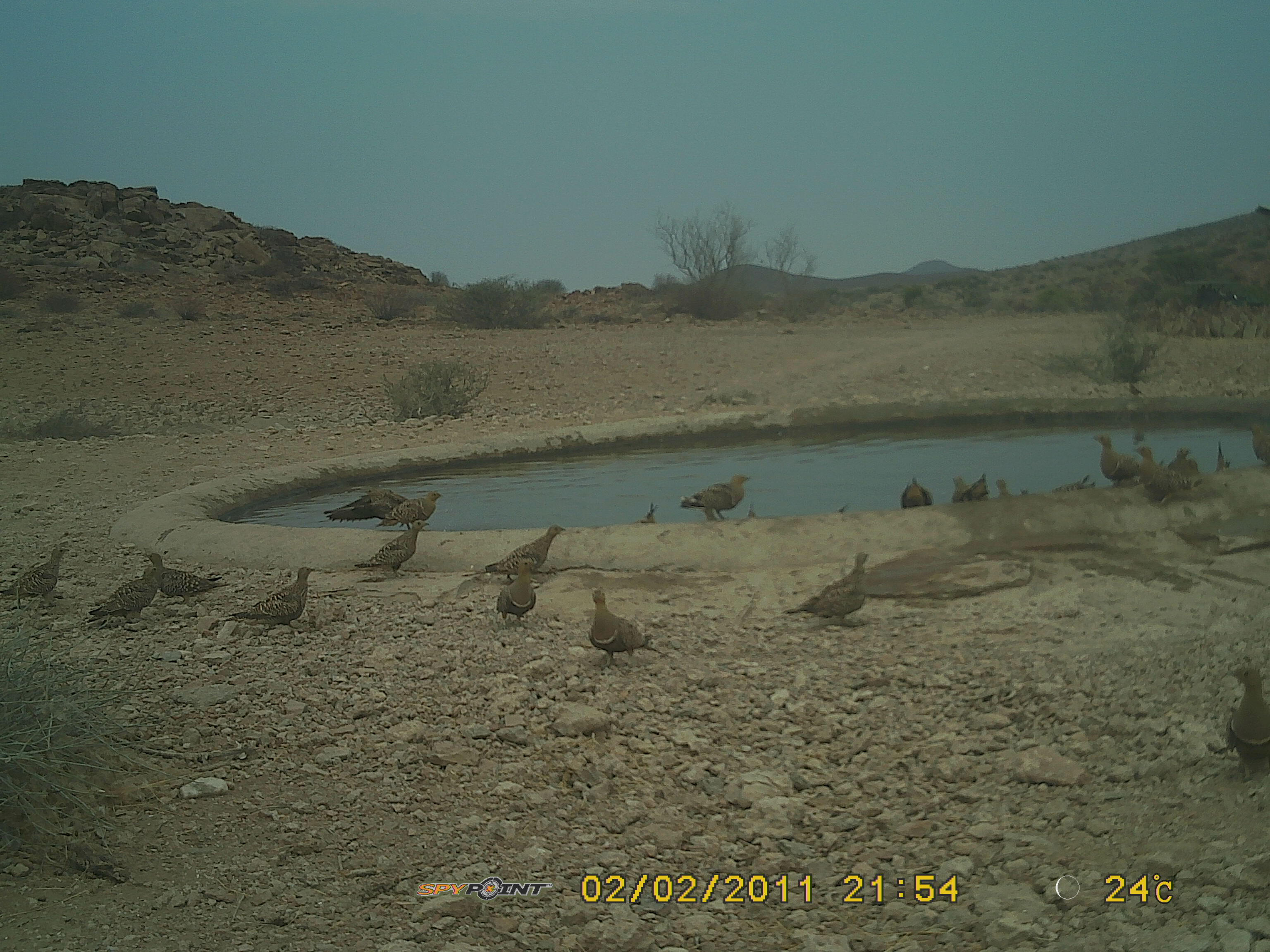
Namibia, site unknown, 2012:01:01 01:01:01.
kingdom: Animalia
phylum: Chordata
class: Aves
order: Pterocliformes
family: Pteroclidae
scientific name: Pteroclidae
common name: sandgrouse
Pteroclidae (sandgrouse).